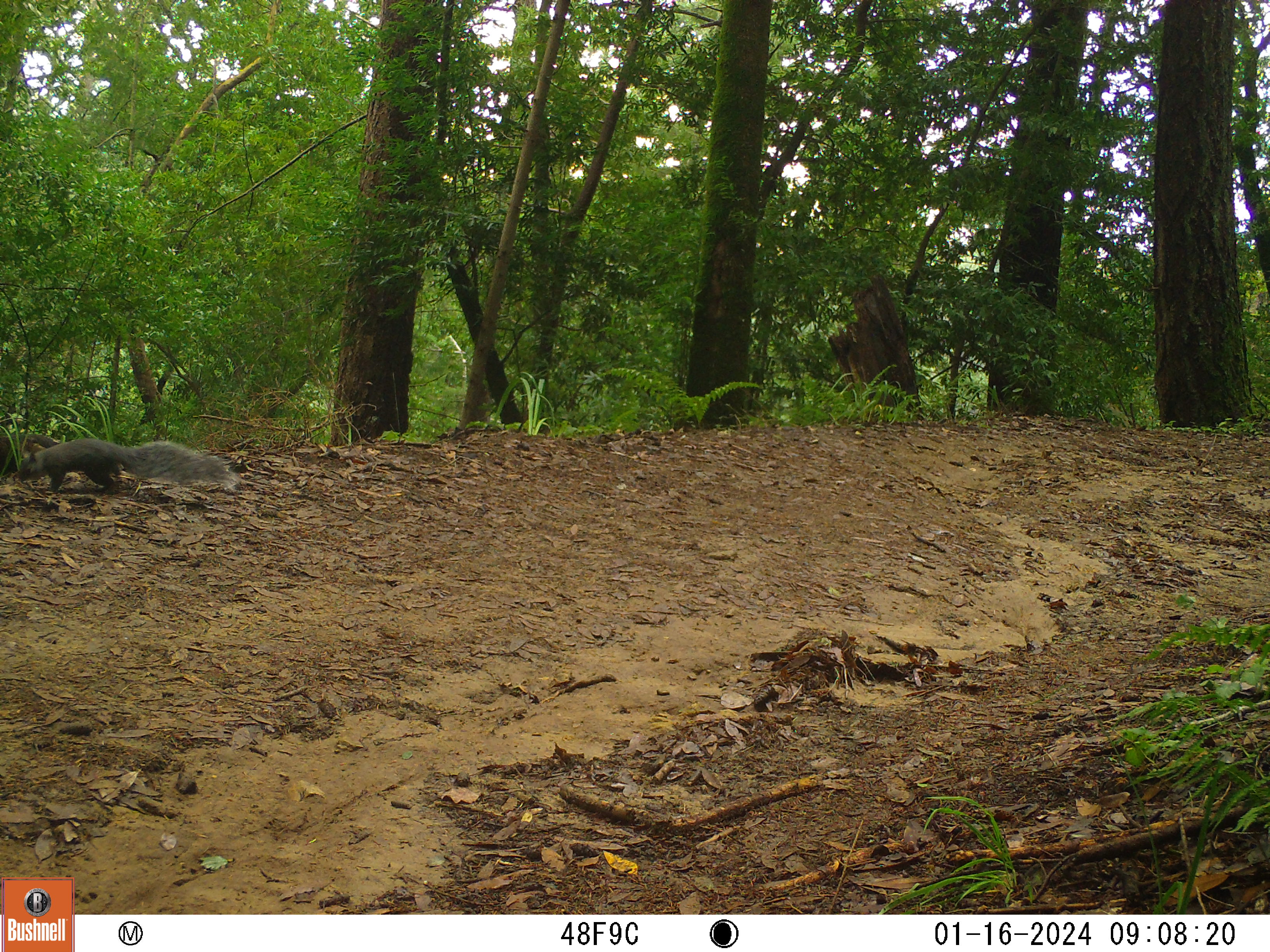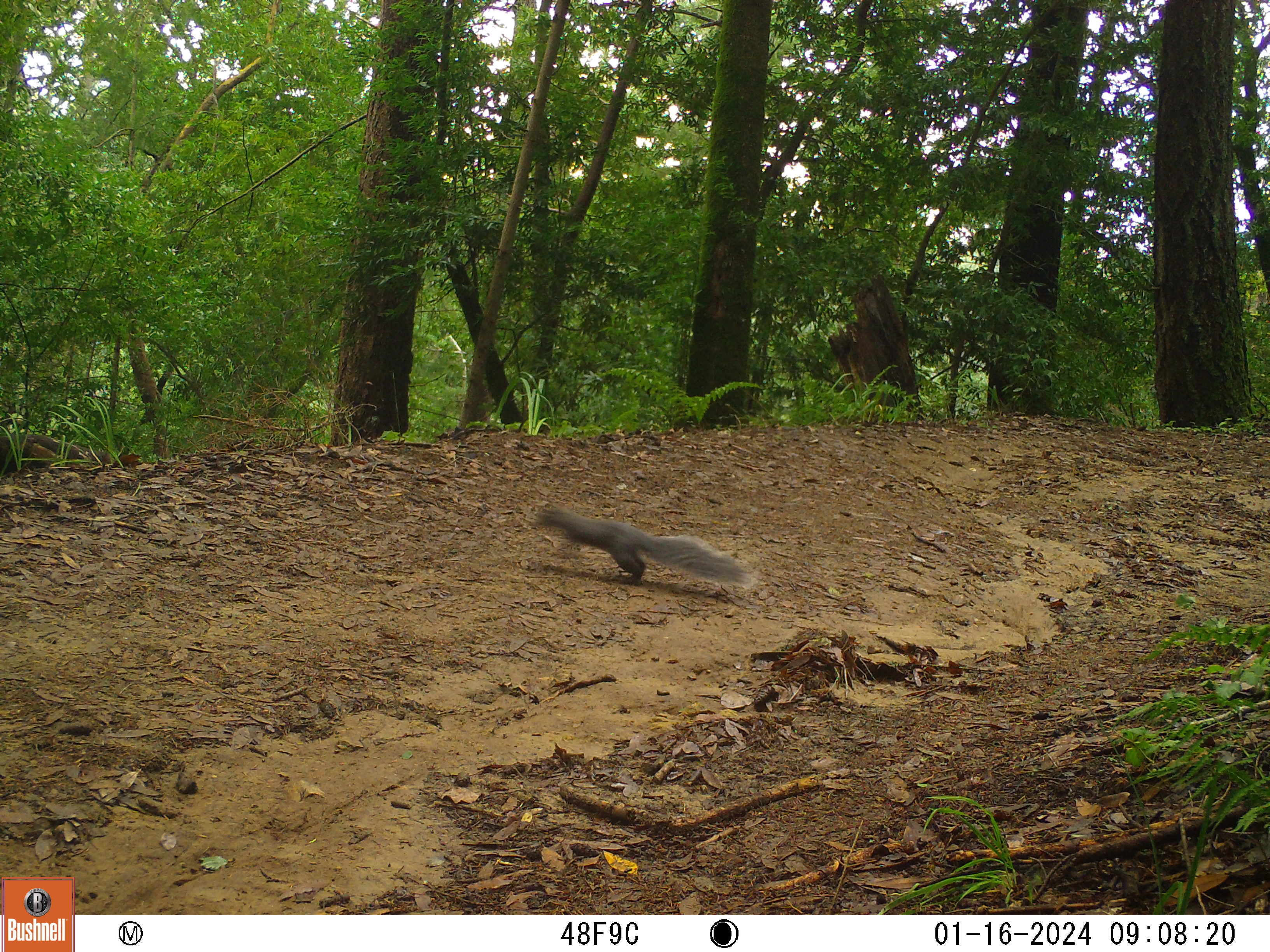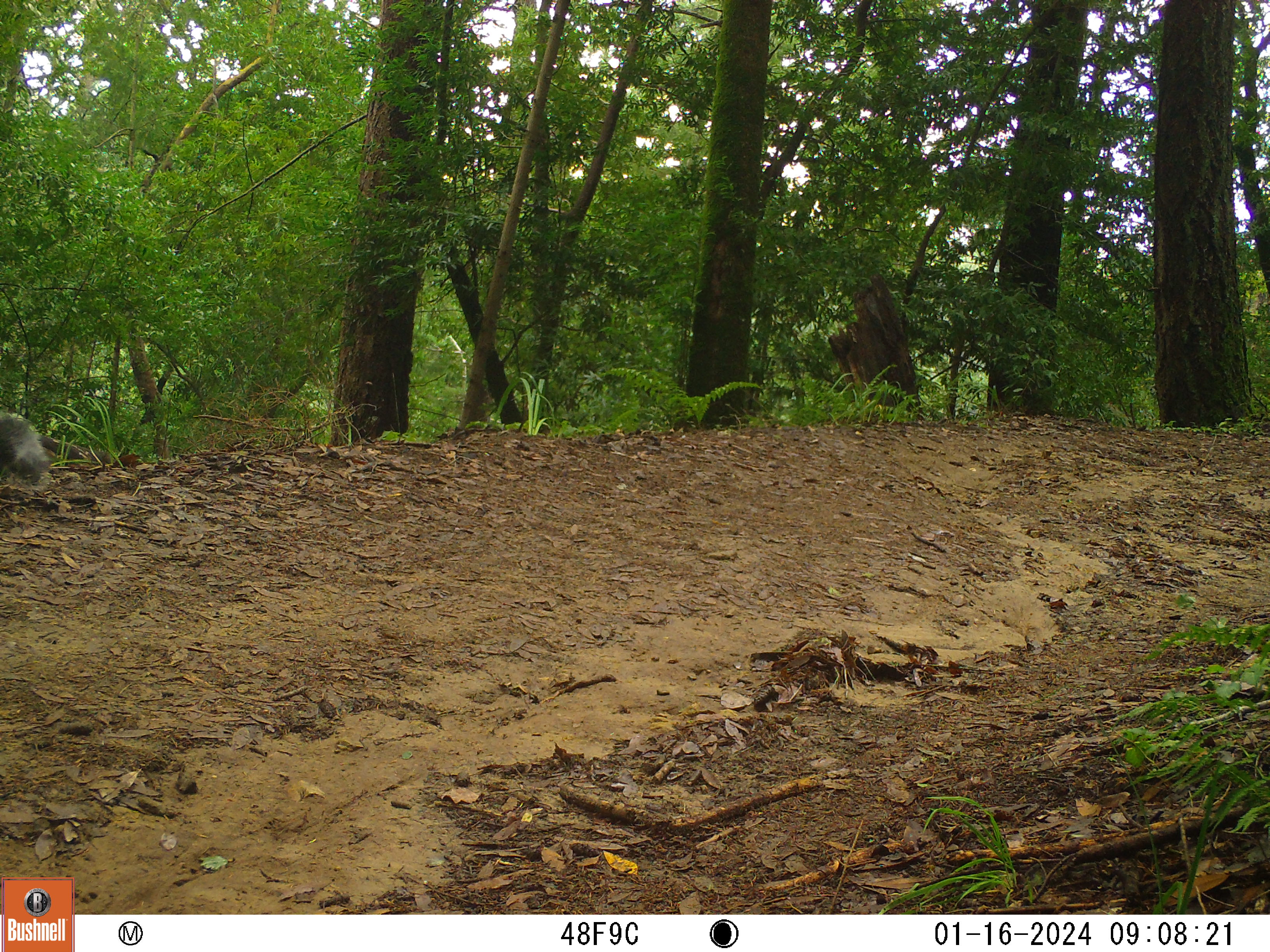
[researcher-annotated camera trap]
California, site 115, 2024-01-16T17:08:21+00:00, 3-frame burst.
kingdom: Animalia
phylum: Chordata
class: Mammalia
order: Rodentia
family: Sciuridae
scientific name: Sciuridae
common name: squirrel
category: unknown squirrel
Unknown squirrel (squirrel) (Sciuridae).